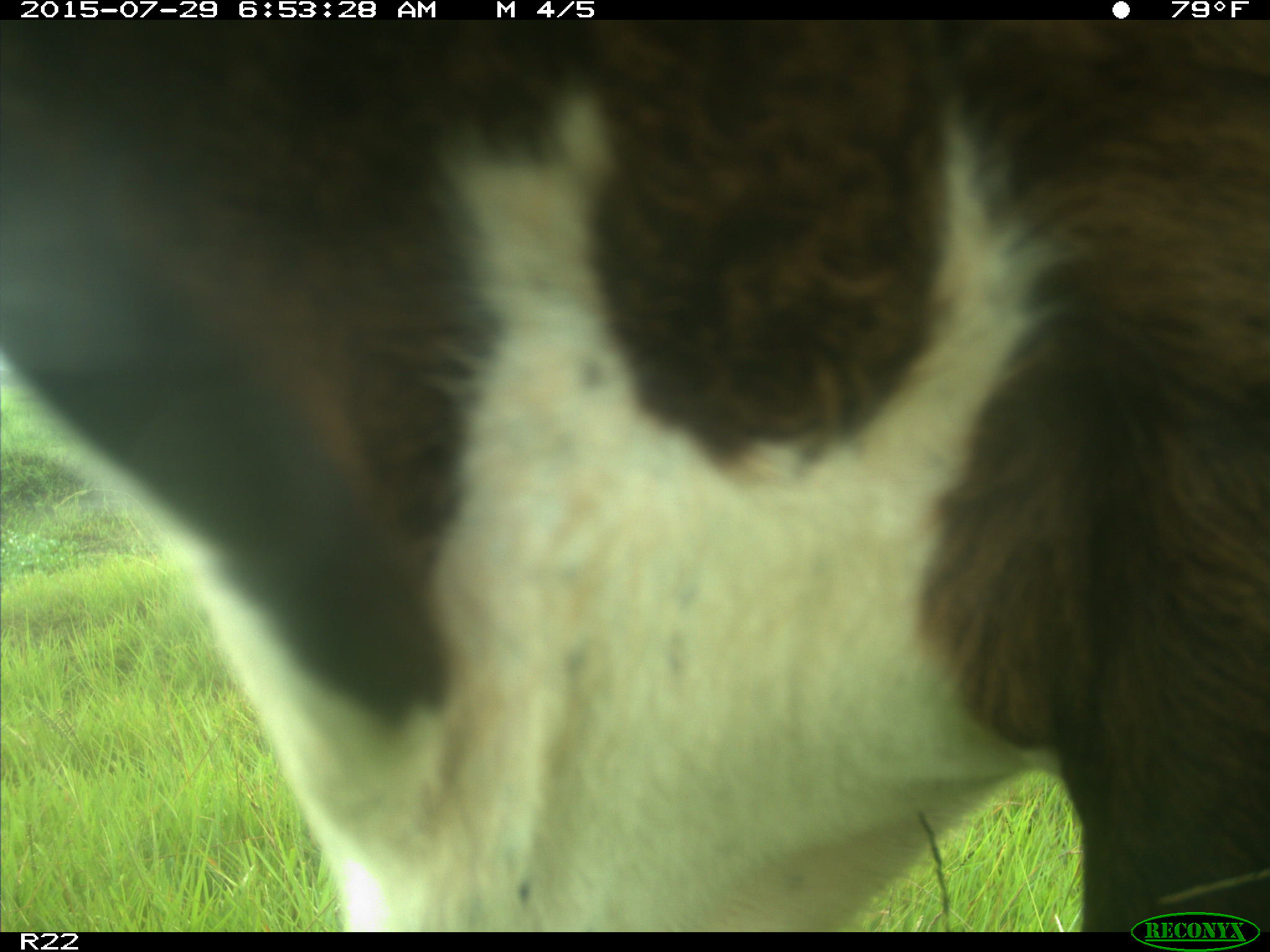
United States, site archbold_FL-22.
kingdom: Animalia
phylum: Chordata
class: Mammalia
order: Artiodactyla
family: Bovidae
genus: Bos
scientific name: Bos taurus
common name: domestic cow